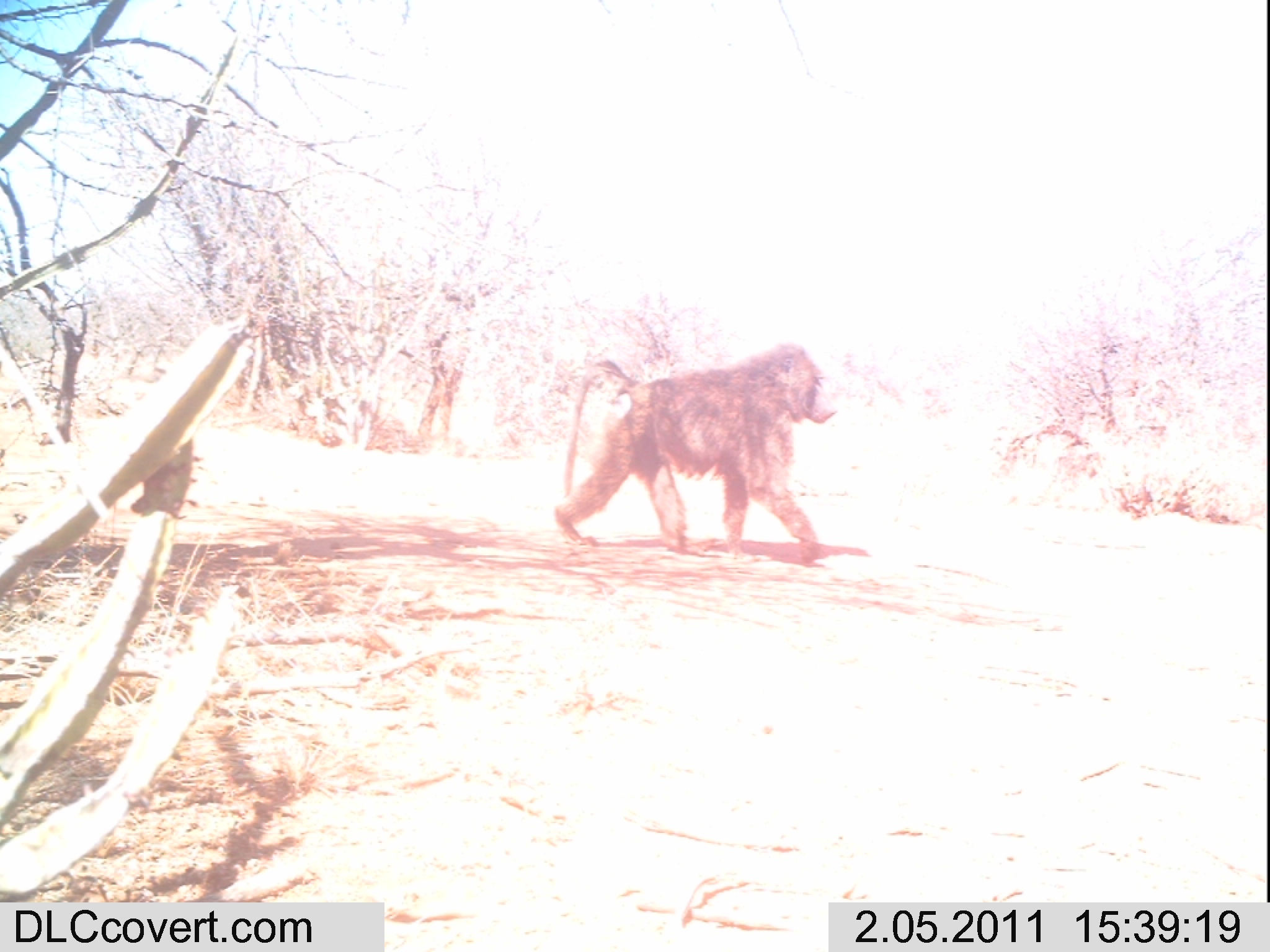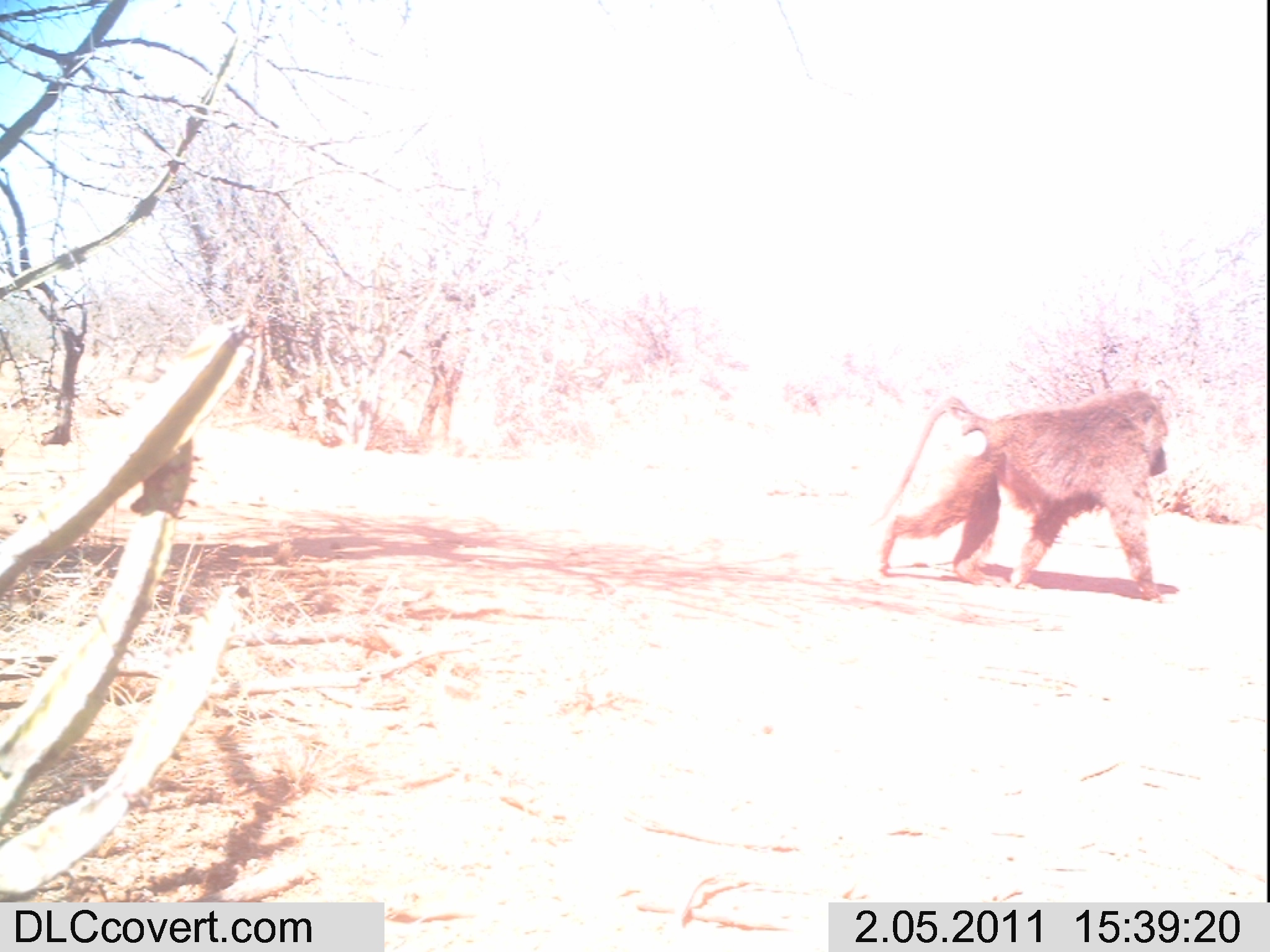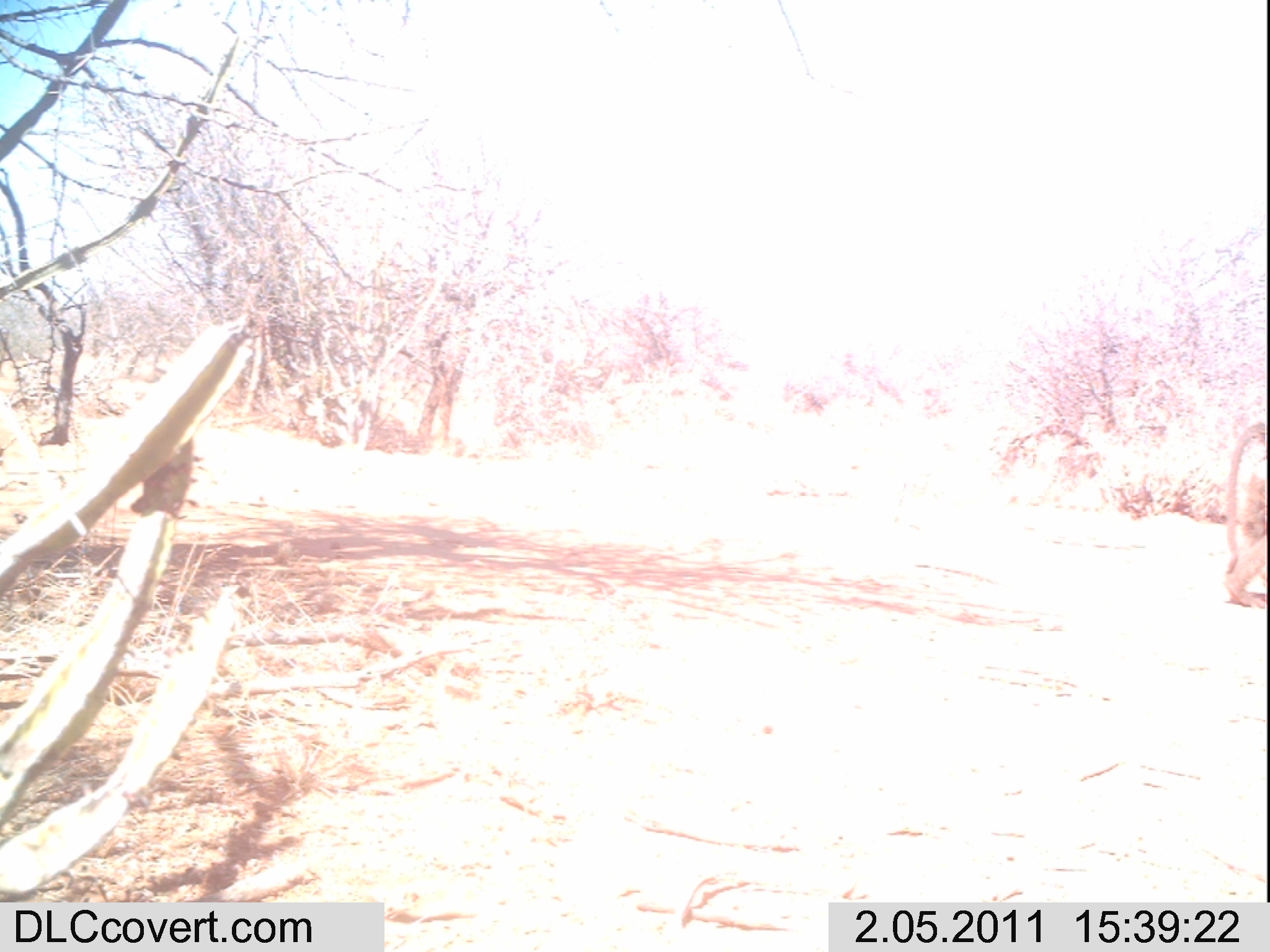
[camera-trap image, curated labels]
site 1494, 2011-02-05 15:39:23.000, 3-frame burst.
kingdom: Animalia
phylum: Chordata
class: Mammalia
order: Primates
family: Cercopithecidae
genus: Papio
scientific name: Papio anubis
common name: olive baboon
Papio anubis (olive baboon), count 1.